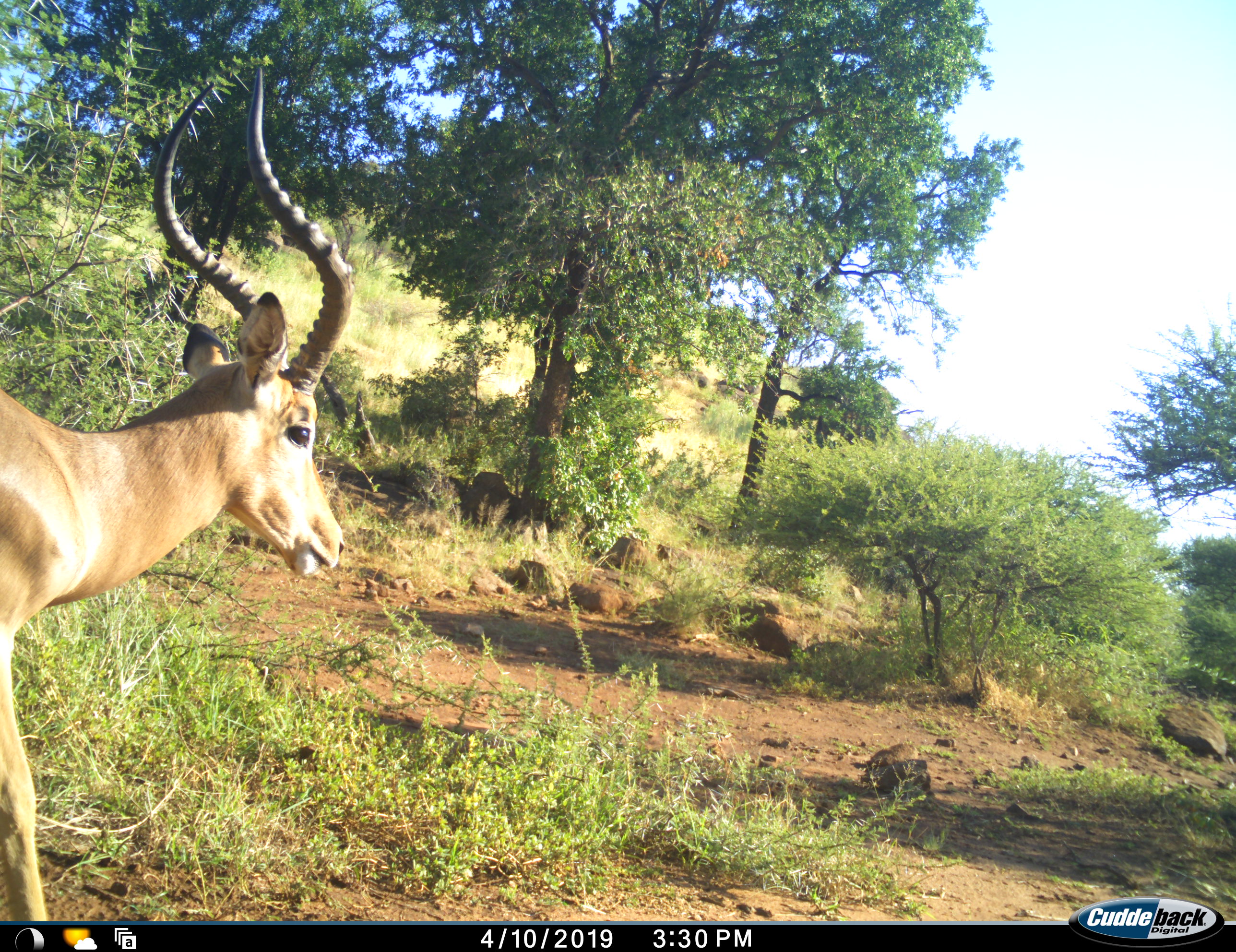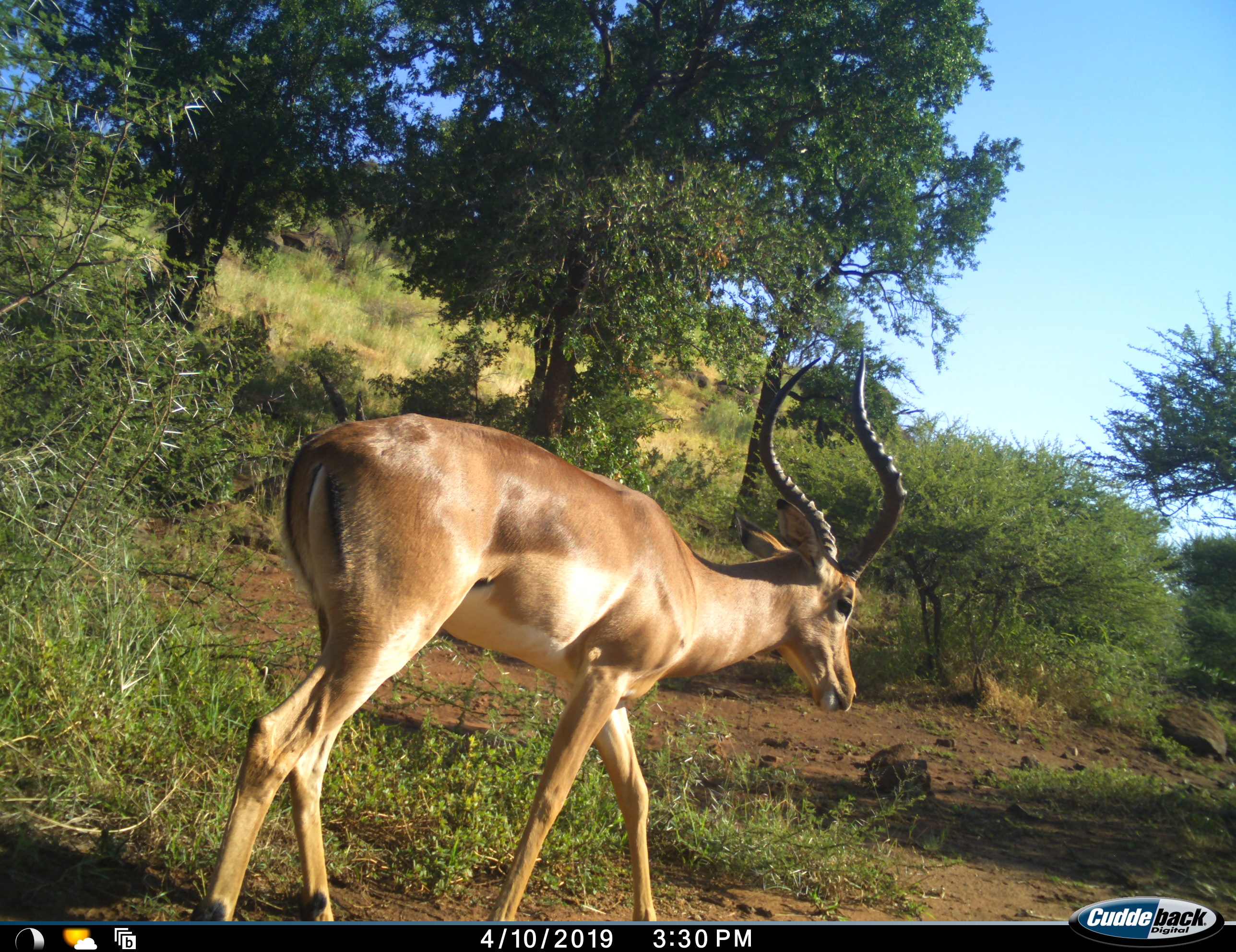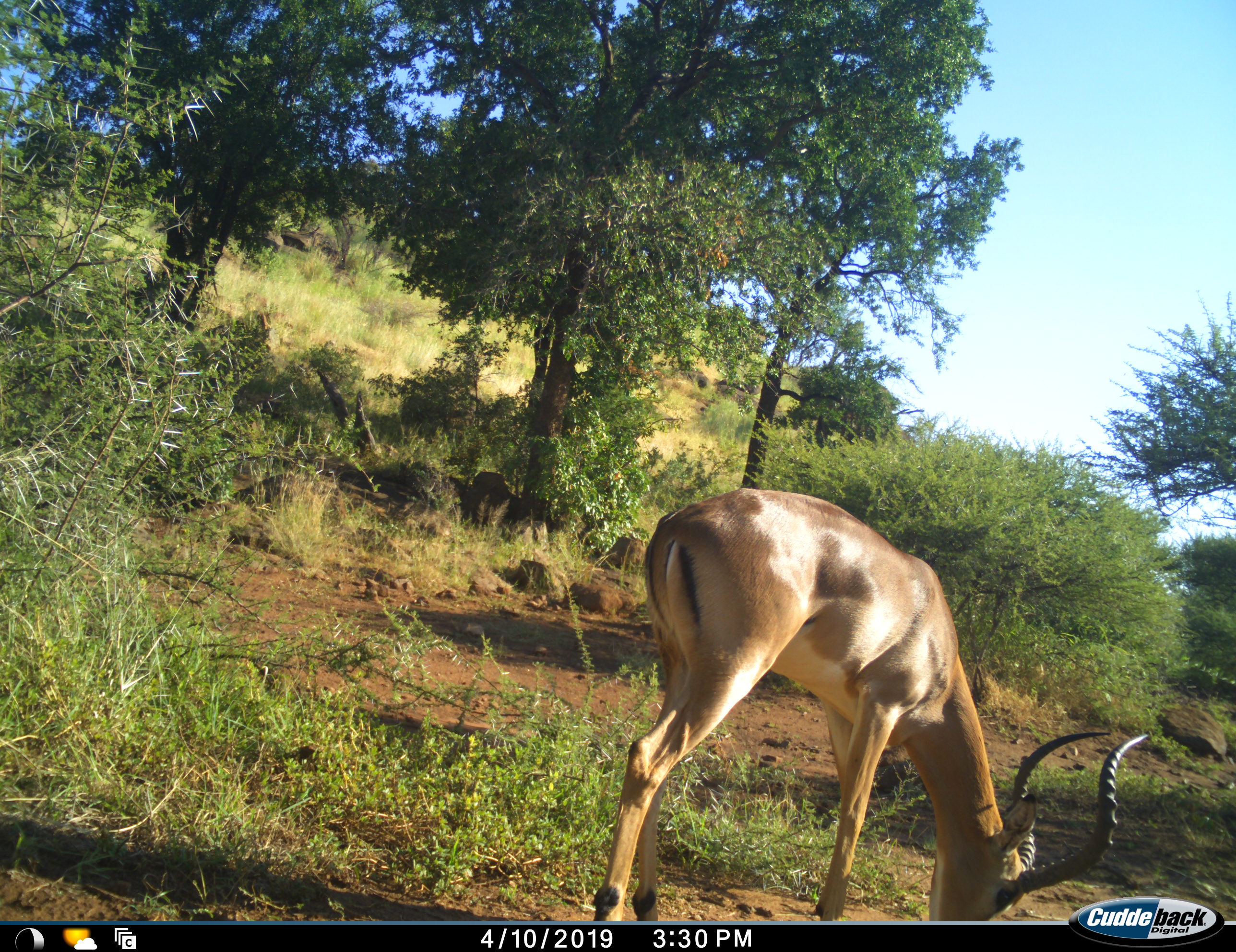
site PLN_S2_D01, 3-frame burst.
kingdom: Animalia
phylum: Chordata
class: Mammalia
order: Artiodactyla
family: Bovidae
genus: Aepyceros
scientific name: Aepyceros melampus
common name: impala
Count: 1.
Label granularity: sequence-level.